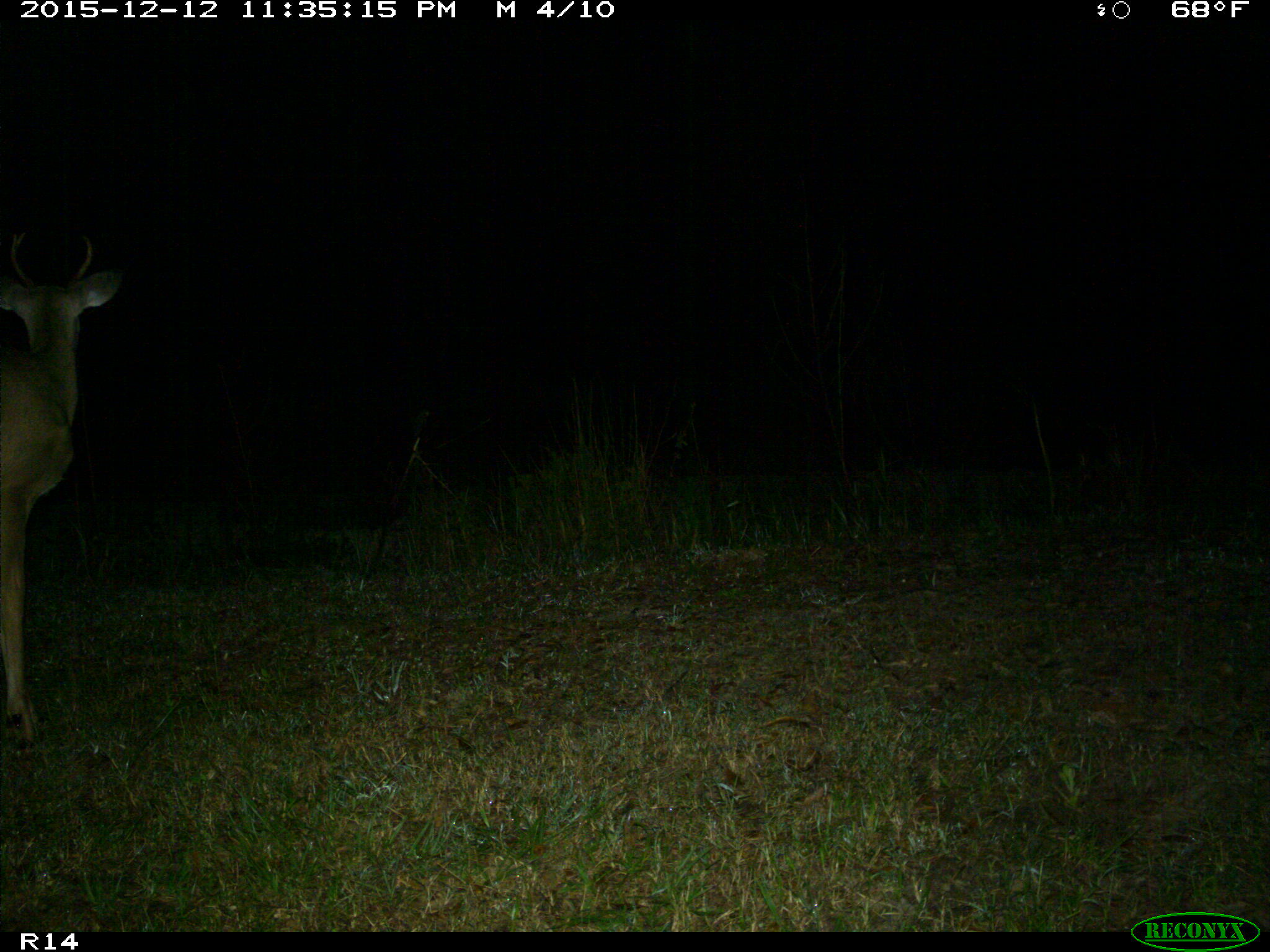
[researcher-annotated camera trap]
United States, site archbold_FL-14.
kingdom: Animalia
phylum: Chordata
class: Mammalia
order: Artiodactyla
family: Cervidae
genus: Odocoileus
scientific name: Odocoileus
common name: deer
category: unidentified deer